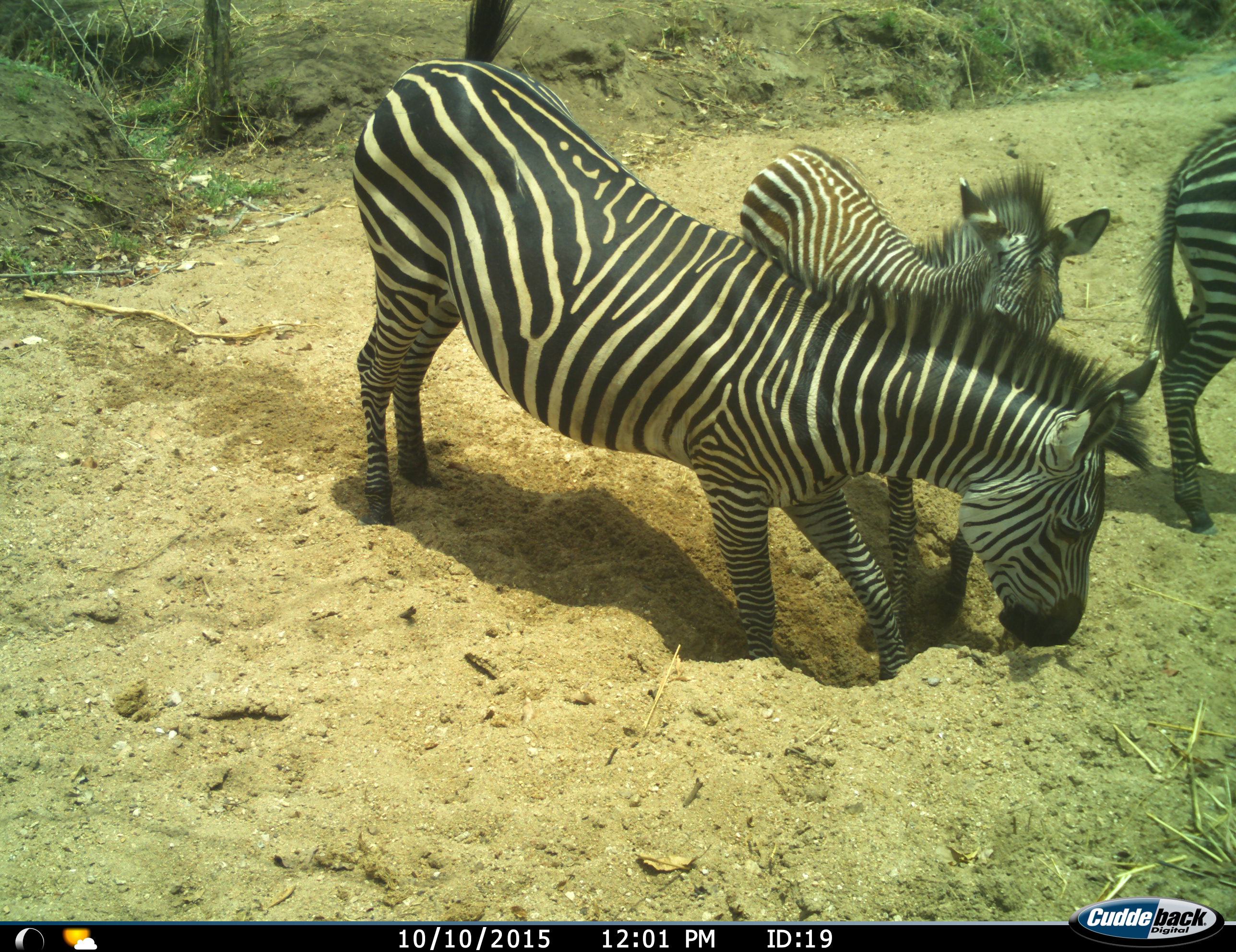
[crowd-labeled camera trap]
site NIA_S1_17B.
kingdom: Animalia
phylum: Chordata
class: Mammalia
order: Perissodactyla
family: Equidae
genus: Equus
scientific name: Equus quagga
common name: plains zebra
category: zebraplains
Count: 3.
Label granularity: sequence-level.